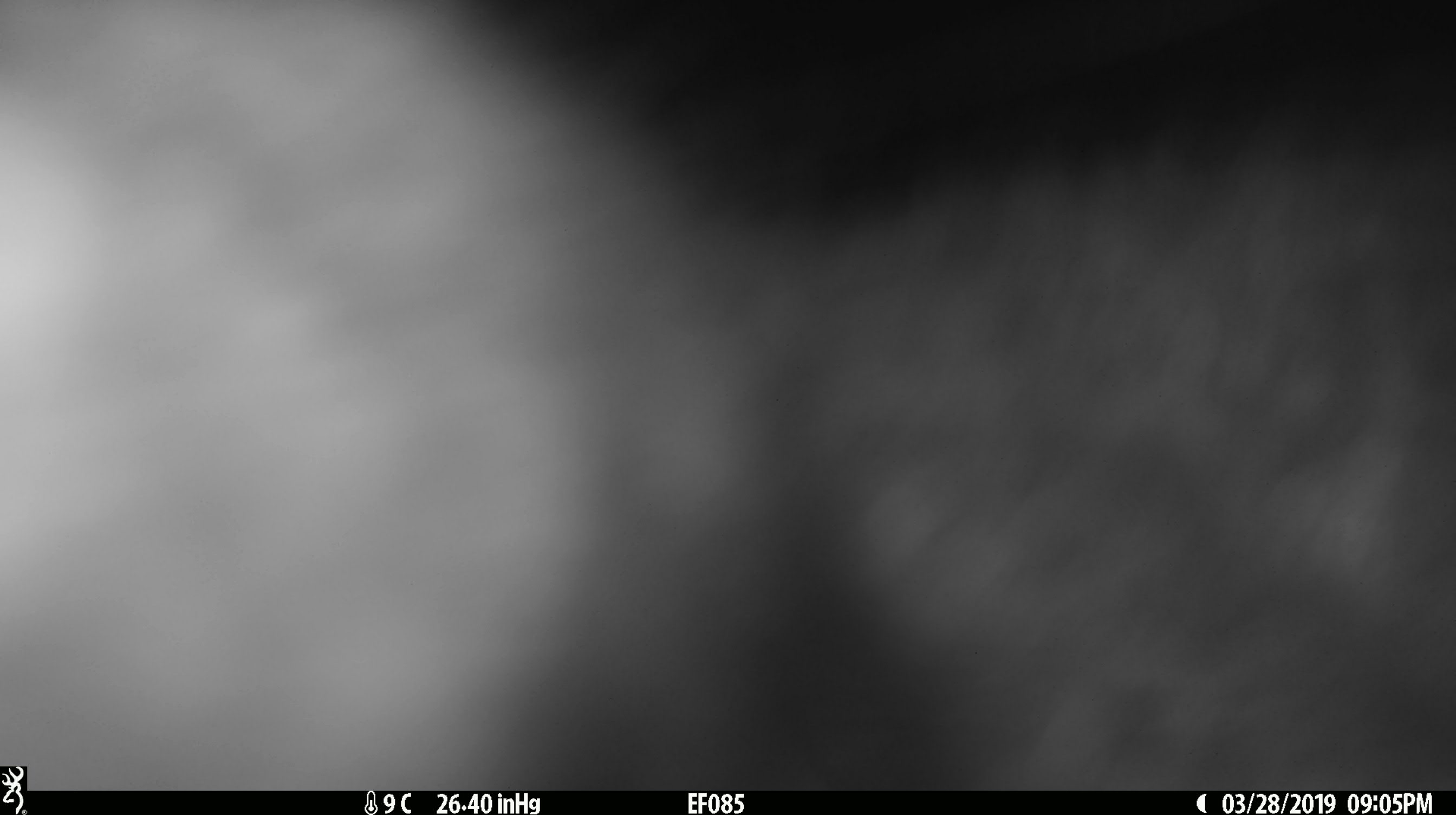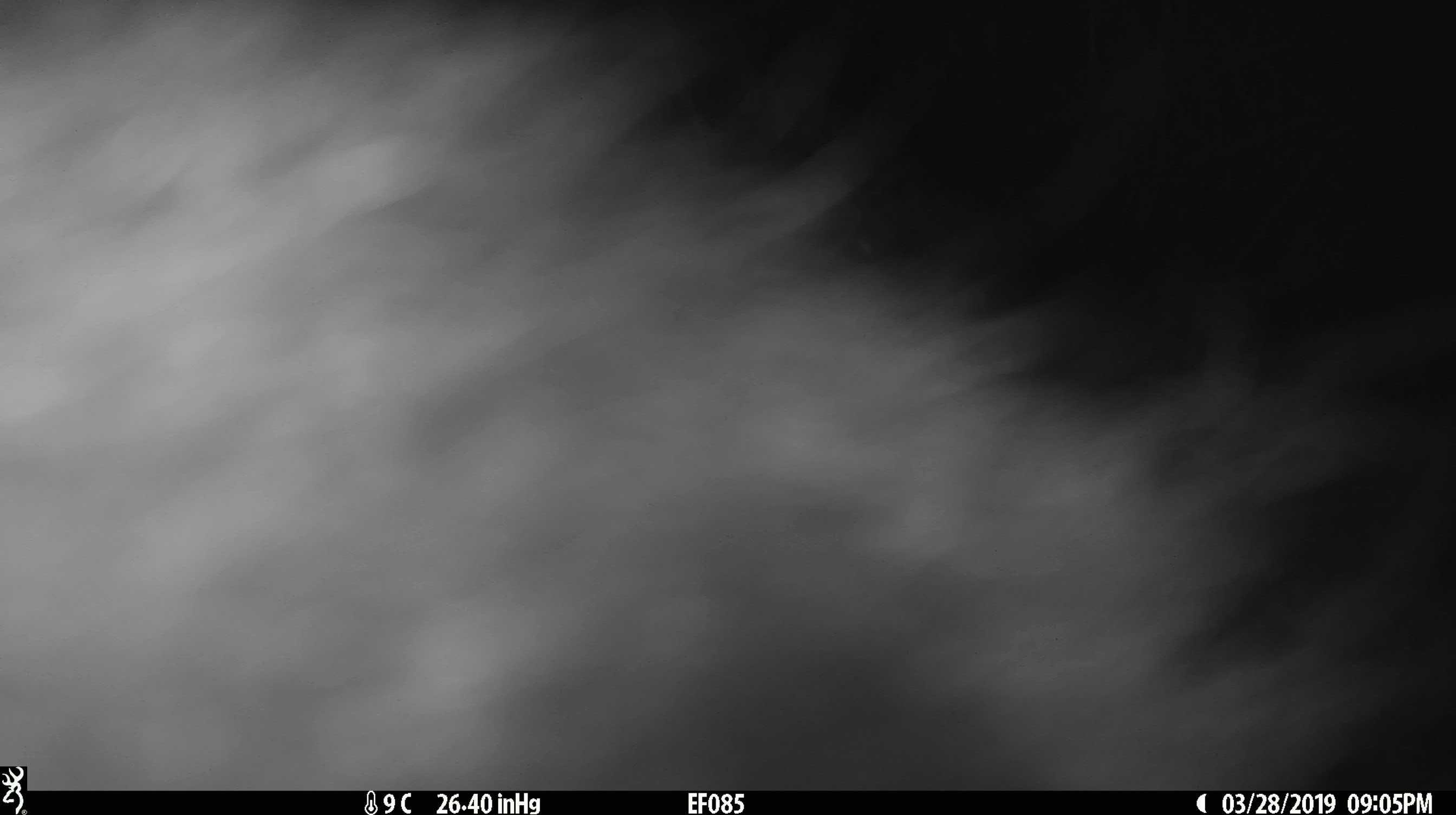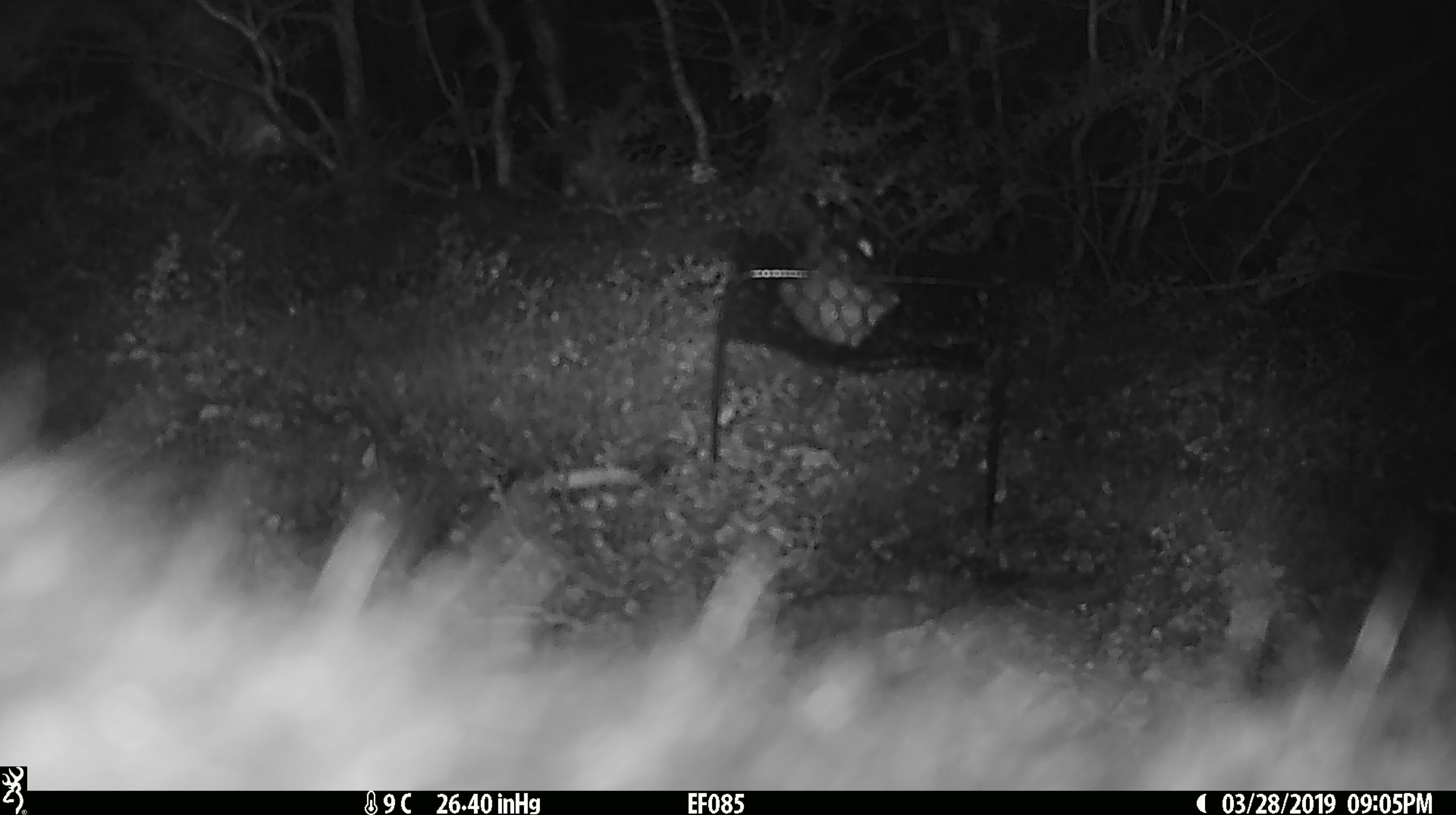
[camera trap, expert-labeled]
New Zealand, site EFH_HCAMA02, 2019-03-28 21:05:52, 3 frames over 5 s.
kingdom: Animalia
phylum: Chordata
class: Mammalia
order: Diprotodontia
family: Phalangeridae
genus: Trichosurus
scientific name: Trichosurus vulpecula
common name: common brushtail possum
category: possum